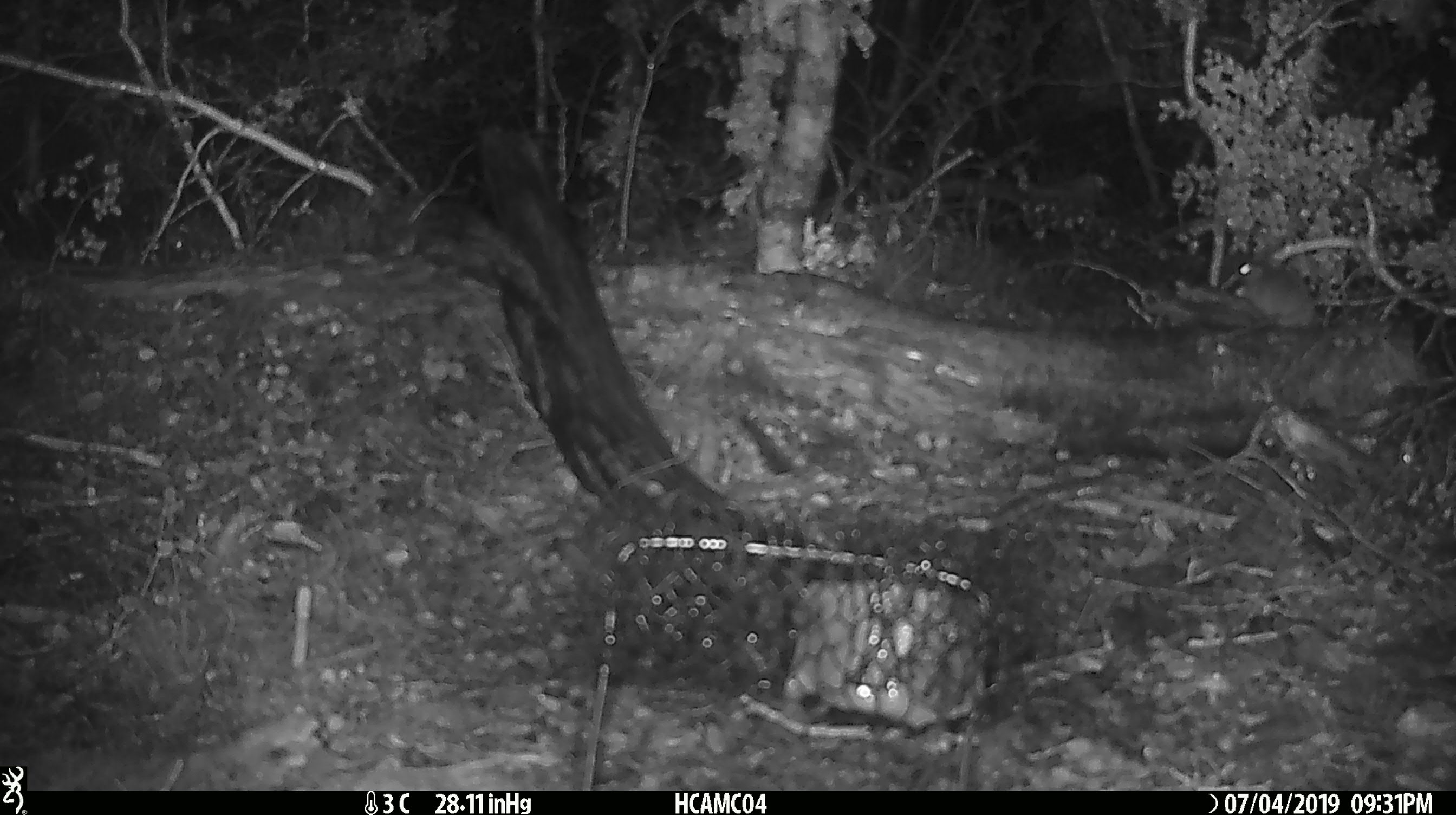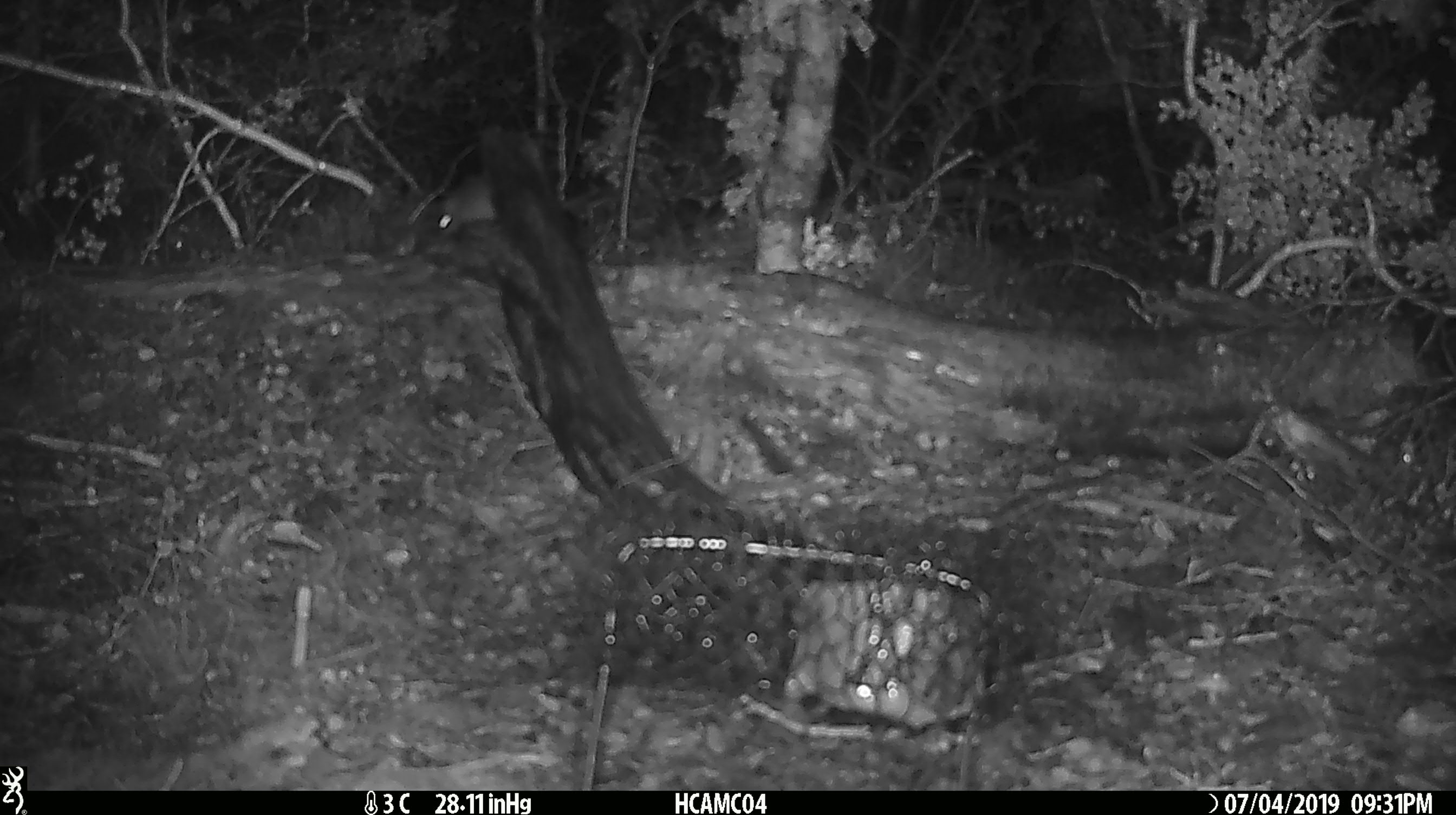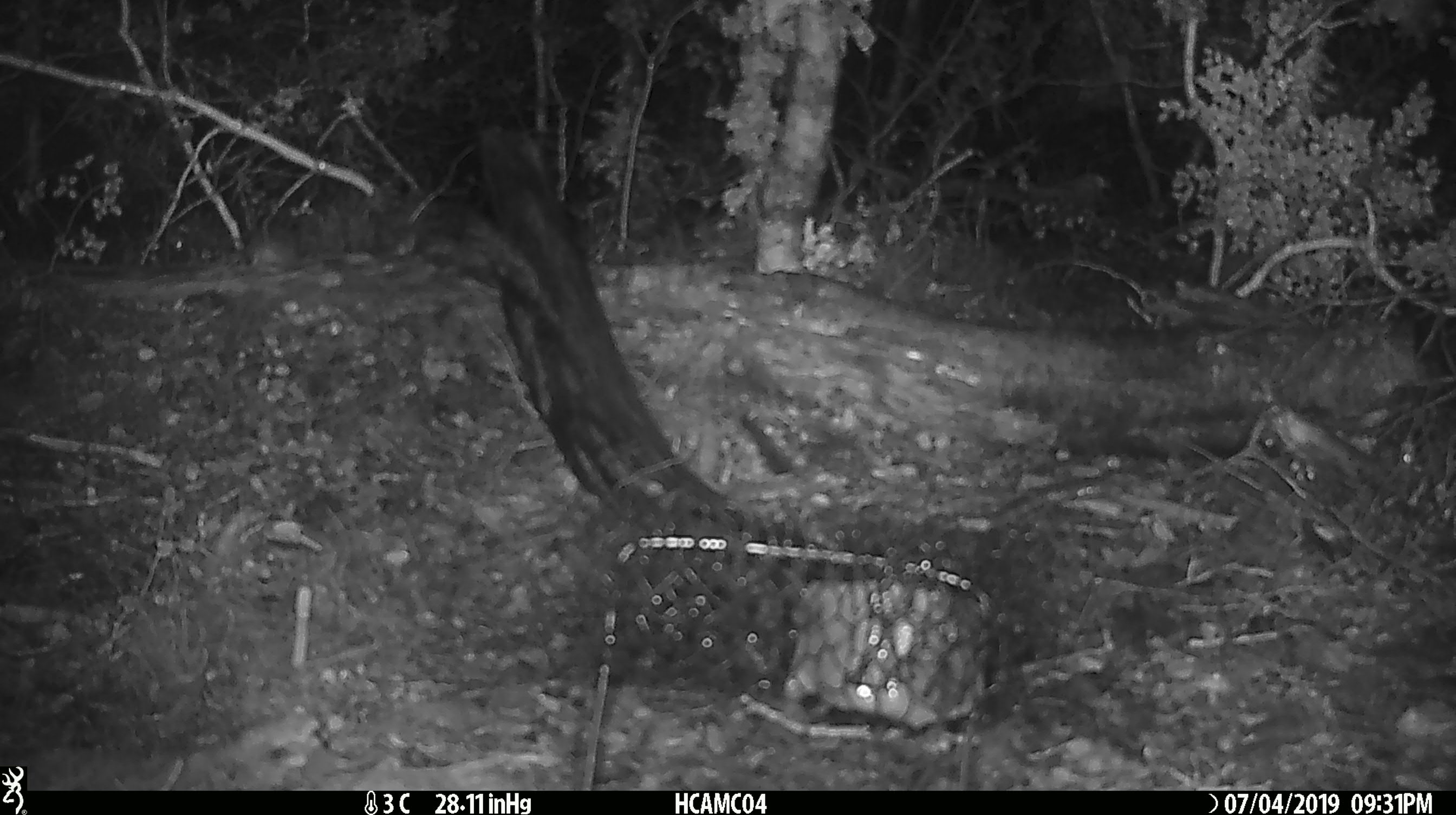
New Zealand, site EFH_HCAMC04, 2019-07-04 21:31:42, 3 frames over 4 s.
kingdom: Animalia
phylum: Chordata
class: Mammalia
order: Rodentia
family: Muridae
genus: Mus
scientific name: Mus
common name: mouse